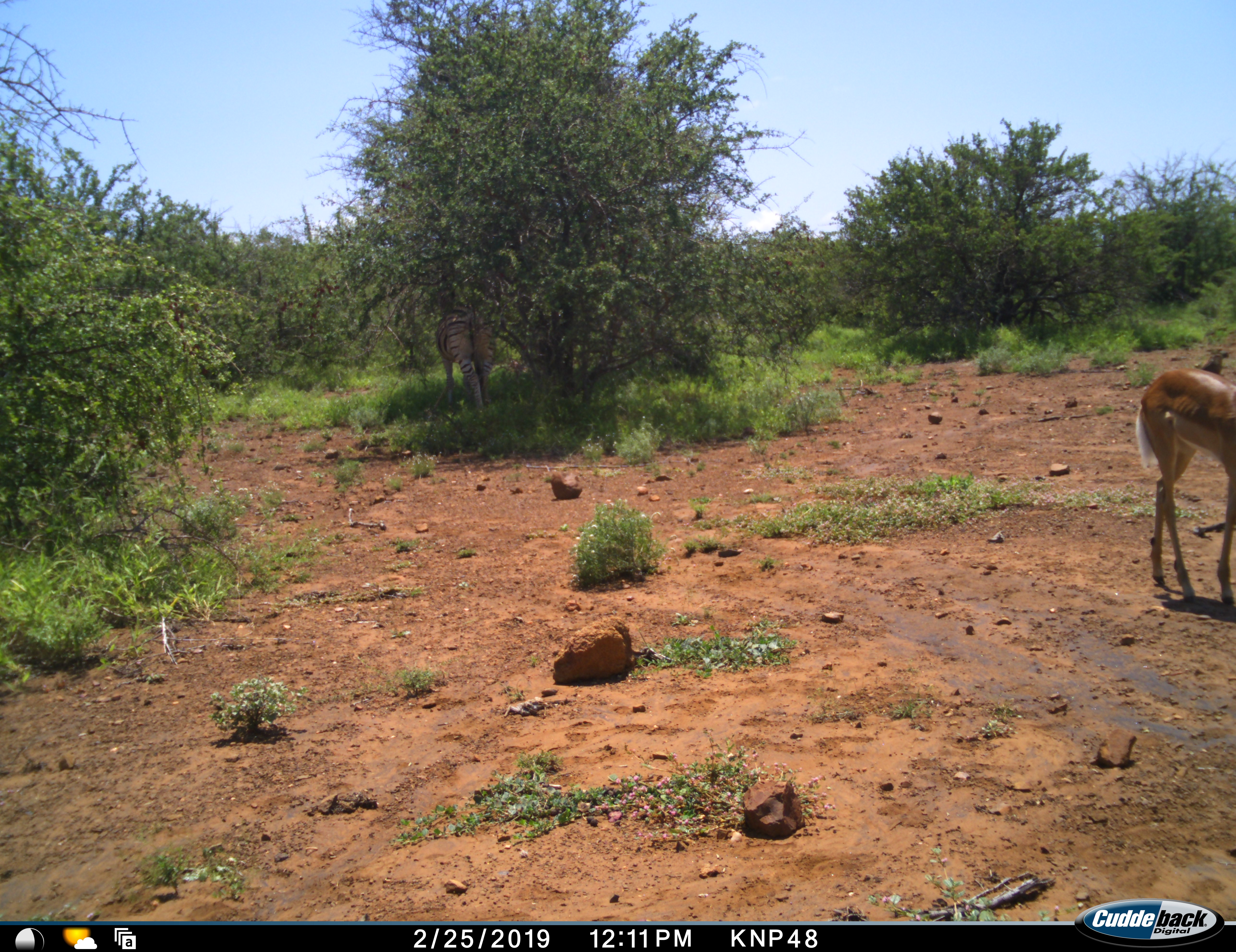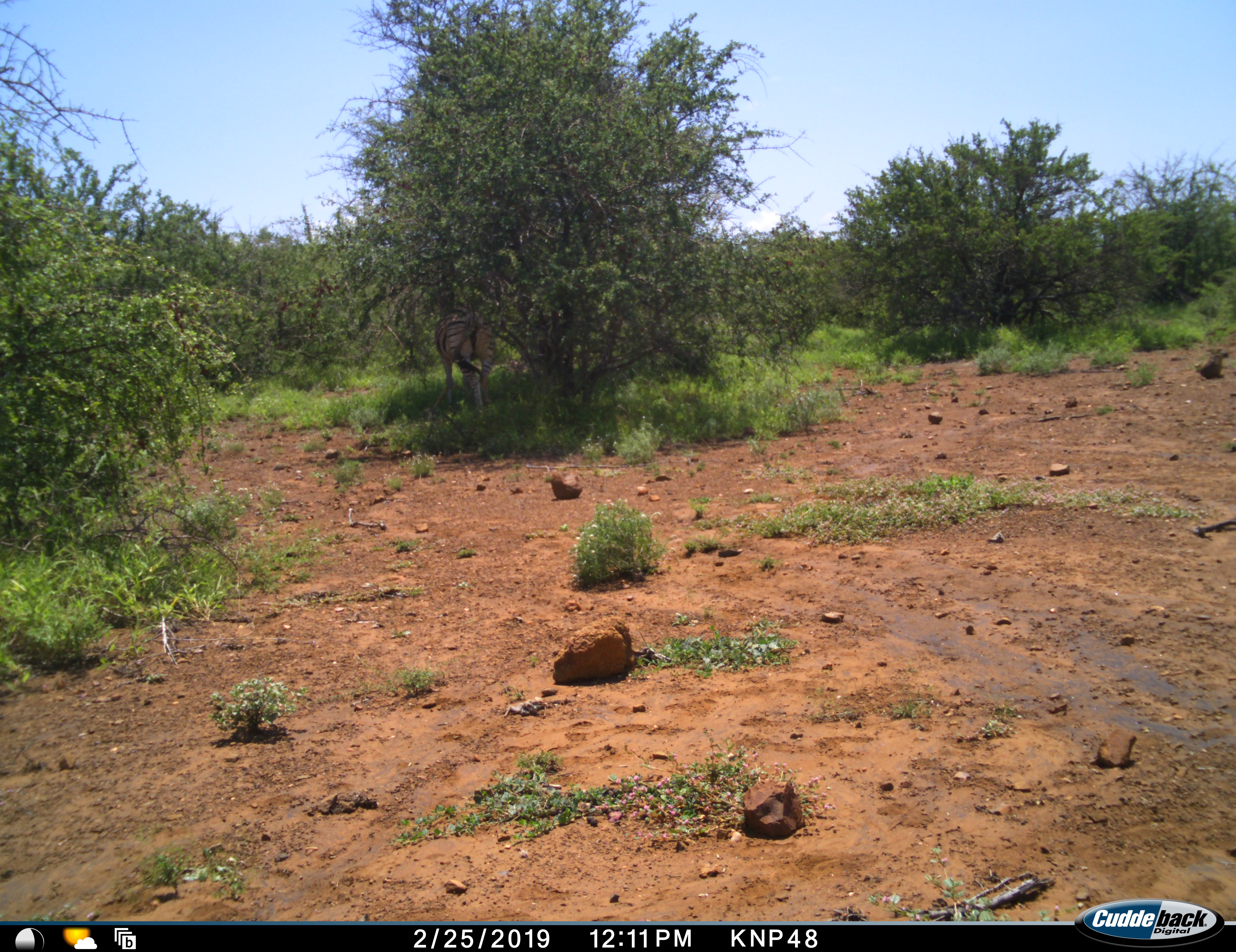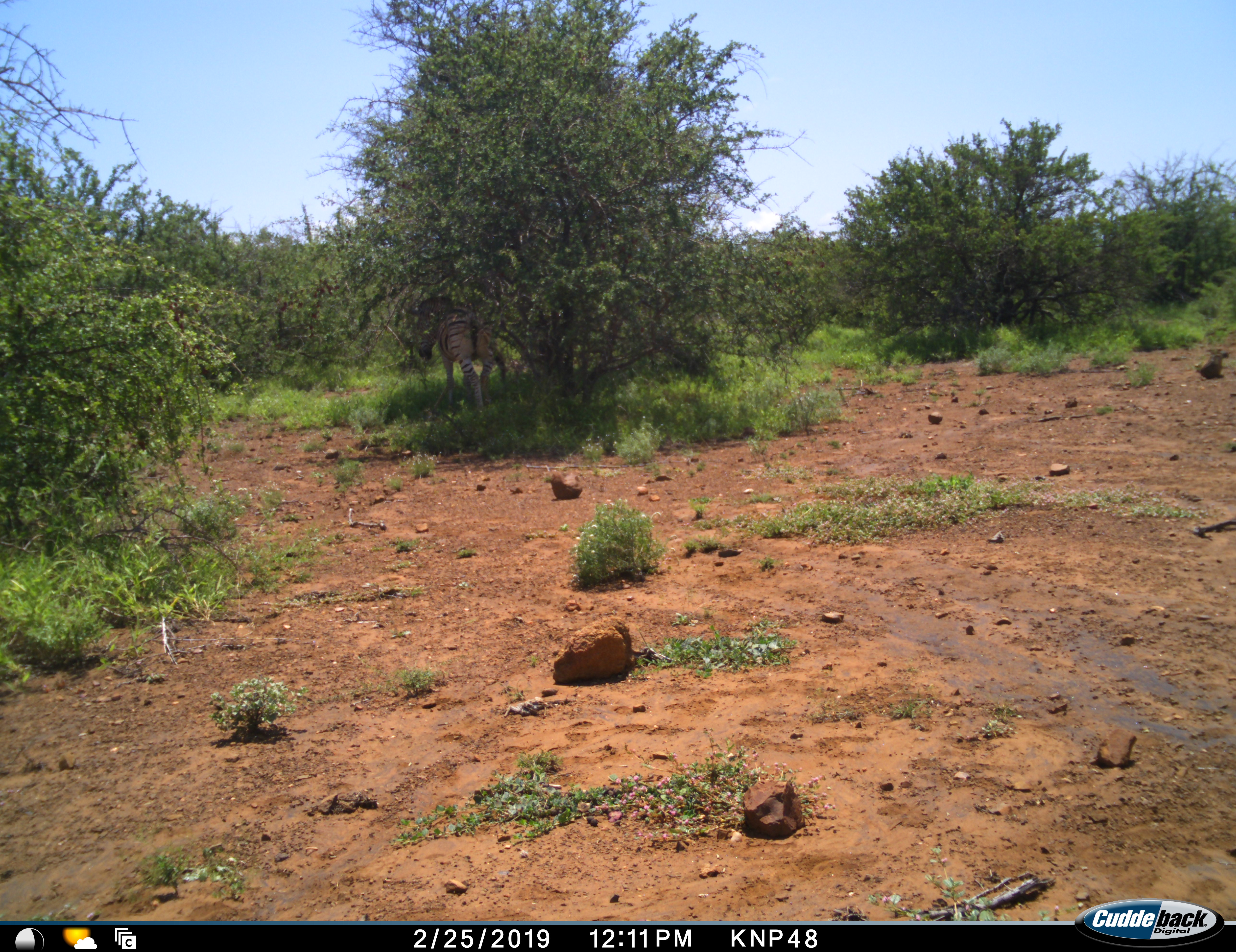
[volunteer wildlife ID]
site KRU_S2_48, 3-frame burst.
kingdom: Animalia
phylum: Chordata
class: Mammalia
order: Artiodactyla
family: Bovidae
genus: Aepyceros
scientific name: Aepyceros melampus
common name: impala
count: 1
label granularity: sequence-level